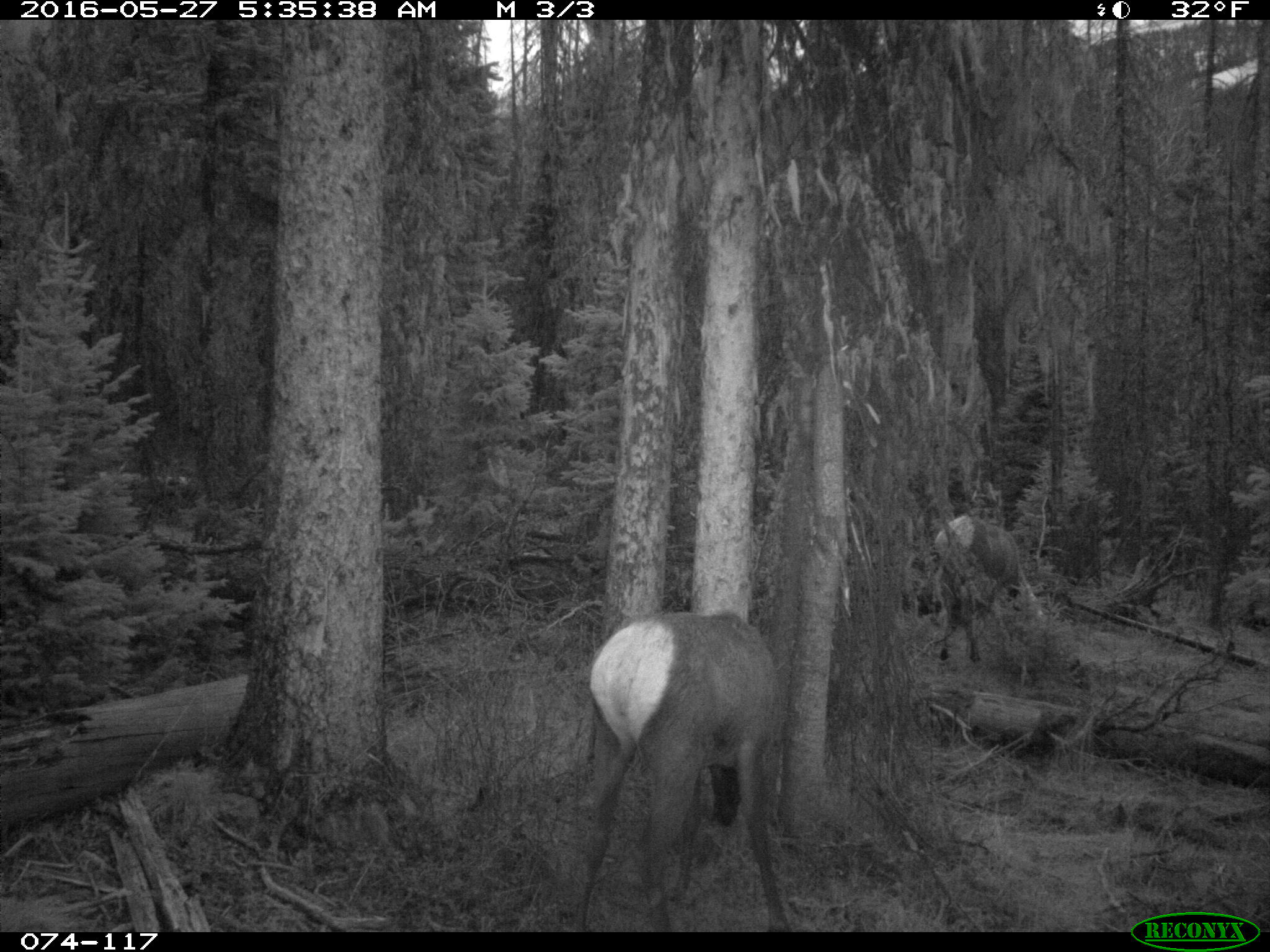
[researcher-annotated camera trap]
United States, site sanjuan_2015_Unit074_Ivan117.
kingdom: Animalia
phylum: Chordata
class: Mammalia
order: Artiodactyla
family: Cervidae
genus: Cervus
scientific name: Cervus elaphus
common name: red deer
Cervus elaphus (red deer).